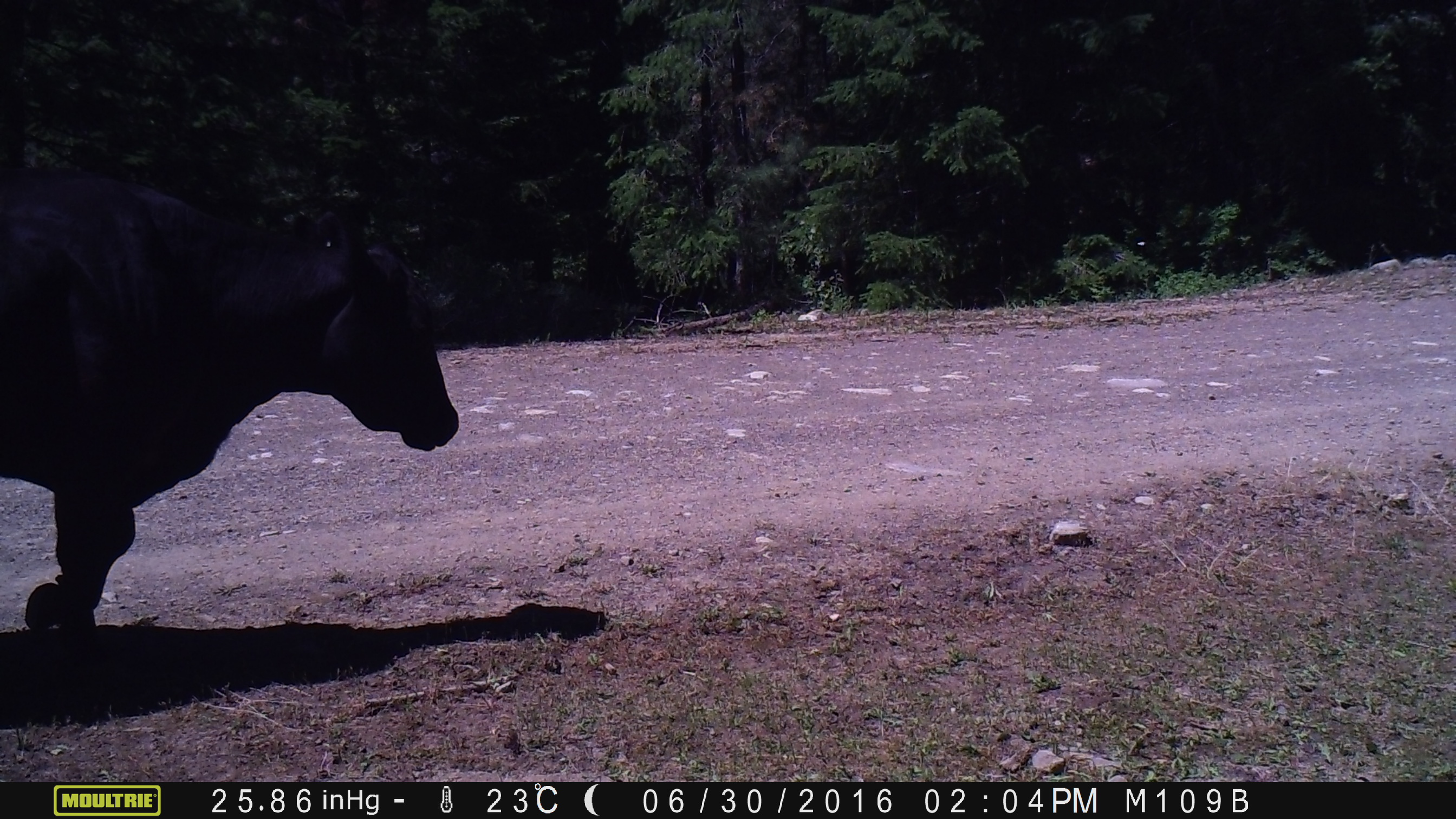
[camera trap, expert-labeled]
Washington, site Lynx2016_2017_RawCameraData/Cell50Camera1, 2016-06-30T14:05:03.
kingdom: Animalia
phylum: Chordata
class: Mammalia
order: Artiodactyla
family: Bovidae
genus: Bos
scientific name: Bos taurus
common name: domestic cattle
Domestic cattle (Bos taurus). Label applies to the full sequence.